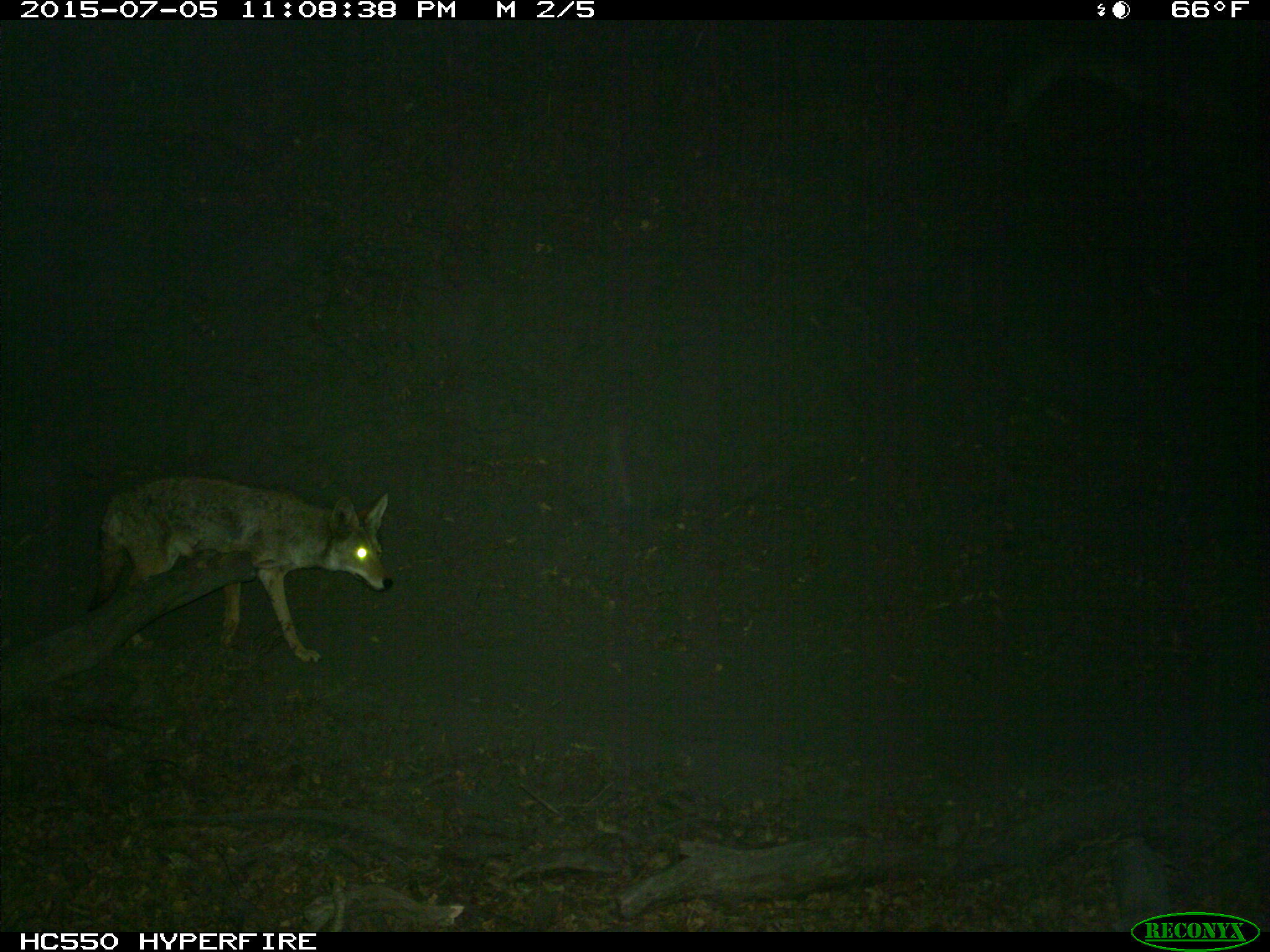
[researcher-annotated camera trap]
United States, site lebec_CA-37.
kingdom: Animalia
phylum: Chordata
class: Mammalia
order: Carnivora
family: Canidae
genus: Canis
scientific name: Canis latrans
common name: coyote